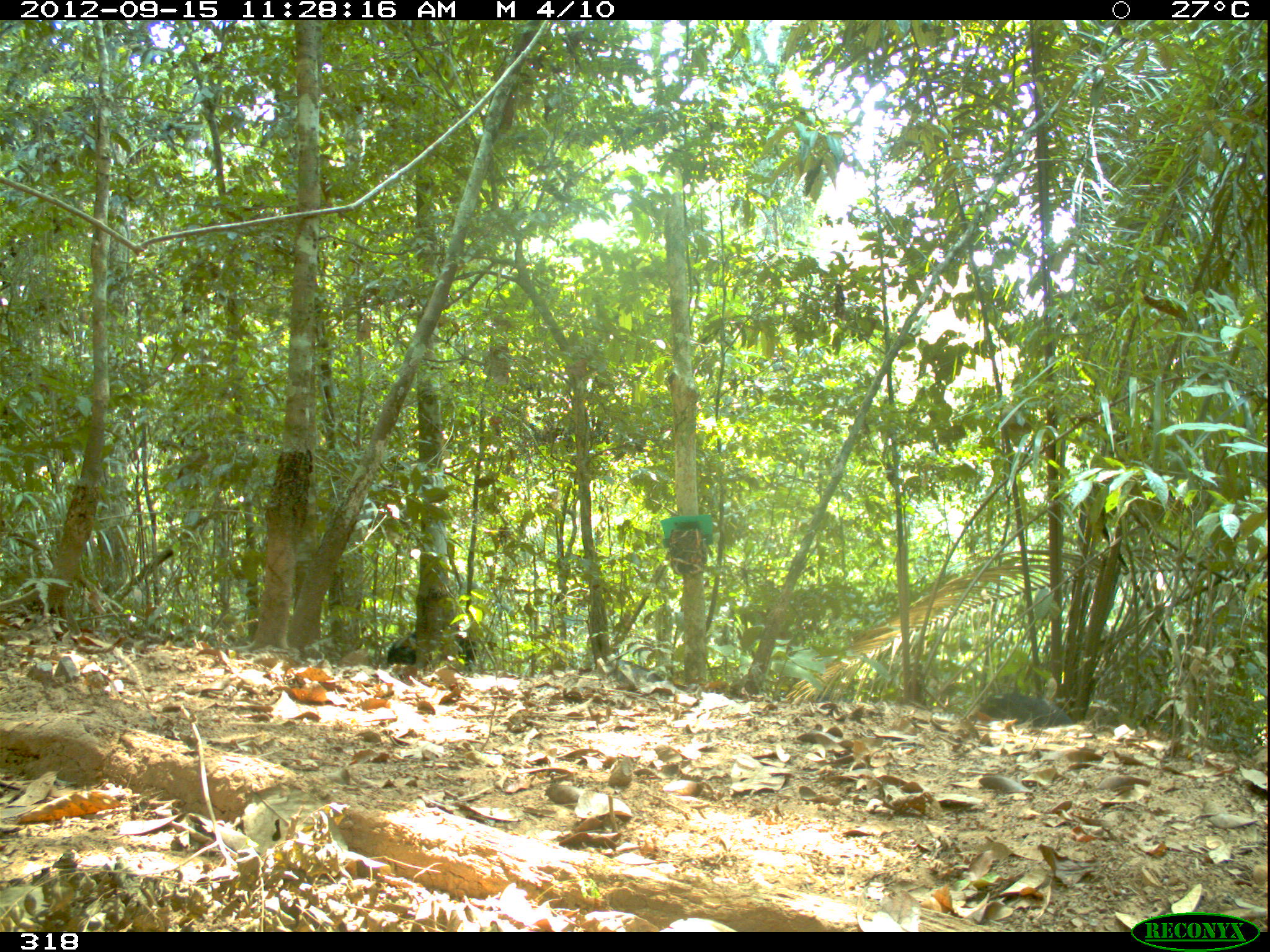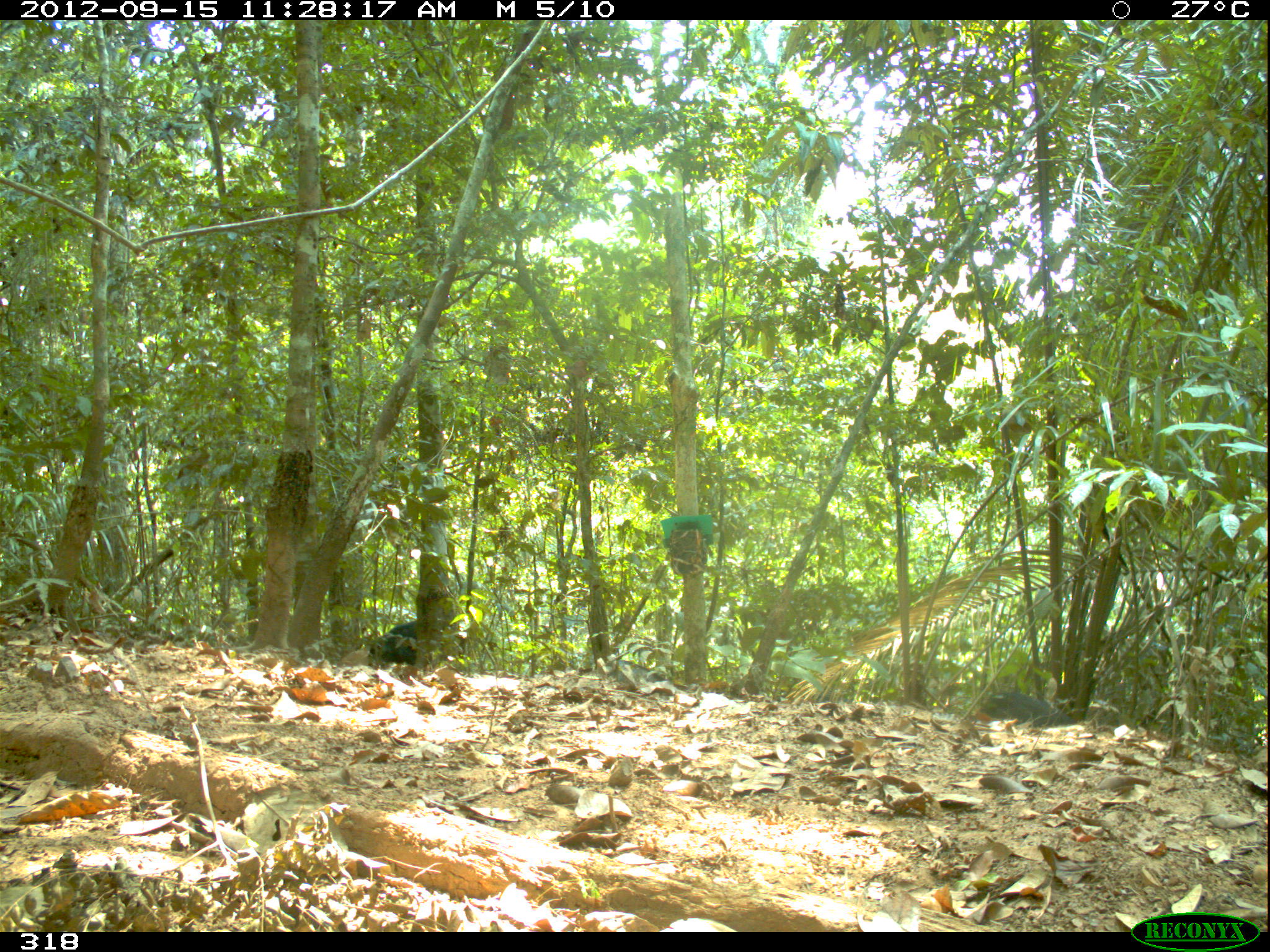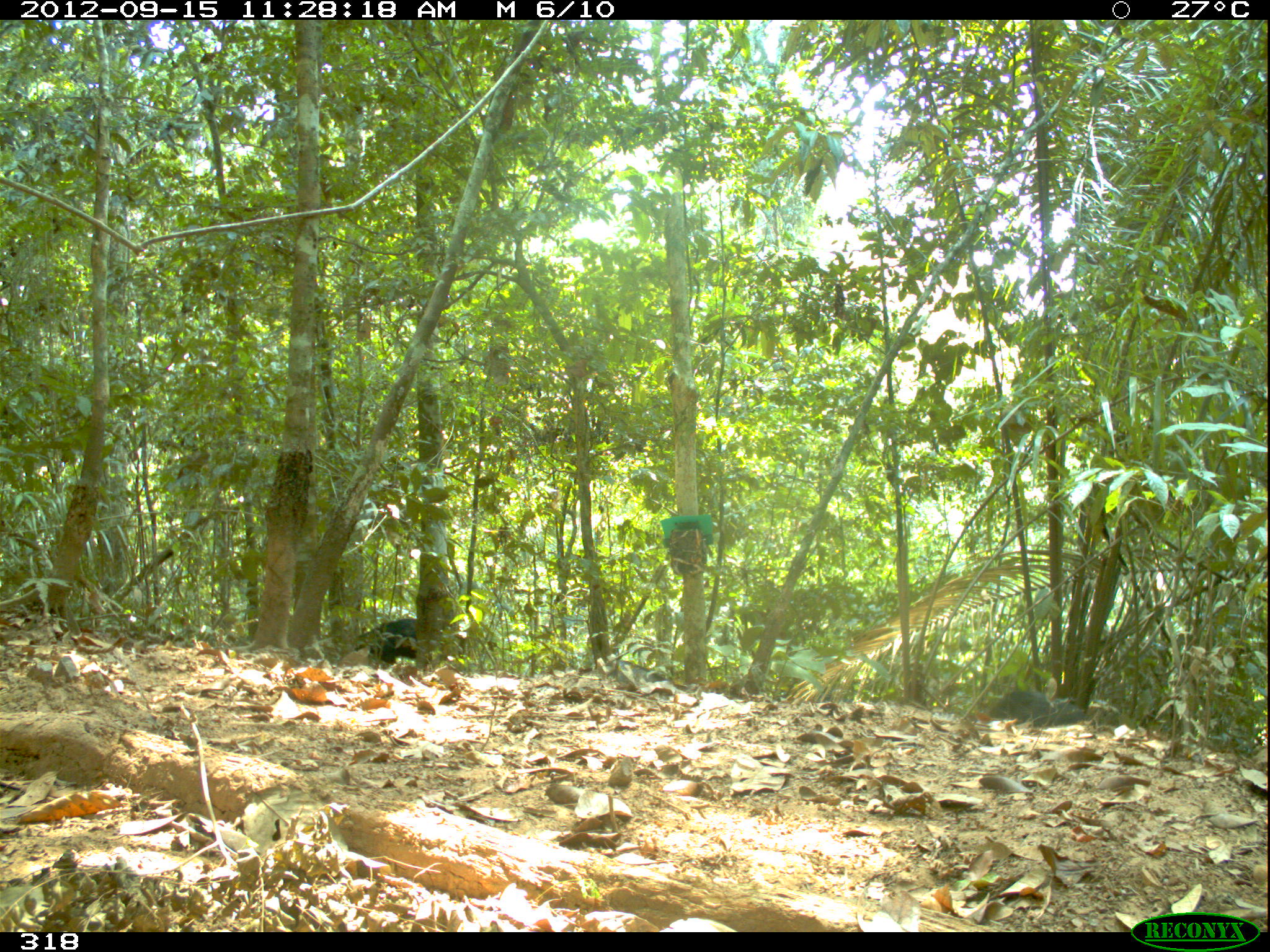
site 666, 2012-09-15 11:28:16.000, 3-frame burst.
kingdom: Animalia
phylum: Chordata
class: Mammalia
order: Artiodactyla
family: Tayassuidae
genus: Tayassu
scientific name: Tayassu pecari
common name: white-lipped peccary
Tayassu pecari (white-lipped peccary).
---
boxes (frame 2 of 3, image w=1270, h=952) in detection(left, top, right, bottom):
tayassu pecari: detection(366, 619, 470, 666); detection(978, 690, 1078, 729); detection(581, 658, 687, 690)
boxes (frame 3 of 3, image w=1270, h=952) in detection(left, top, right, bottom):
tayassu pecari: detection(988, 689, 1087, 726); detection(354, 618, 417, 665); detection(605, 659, 685, 690)